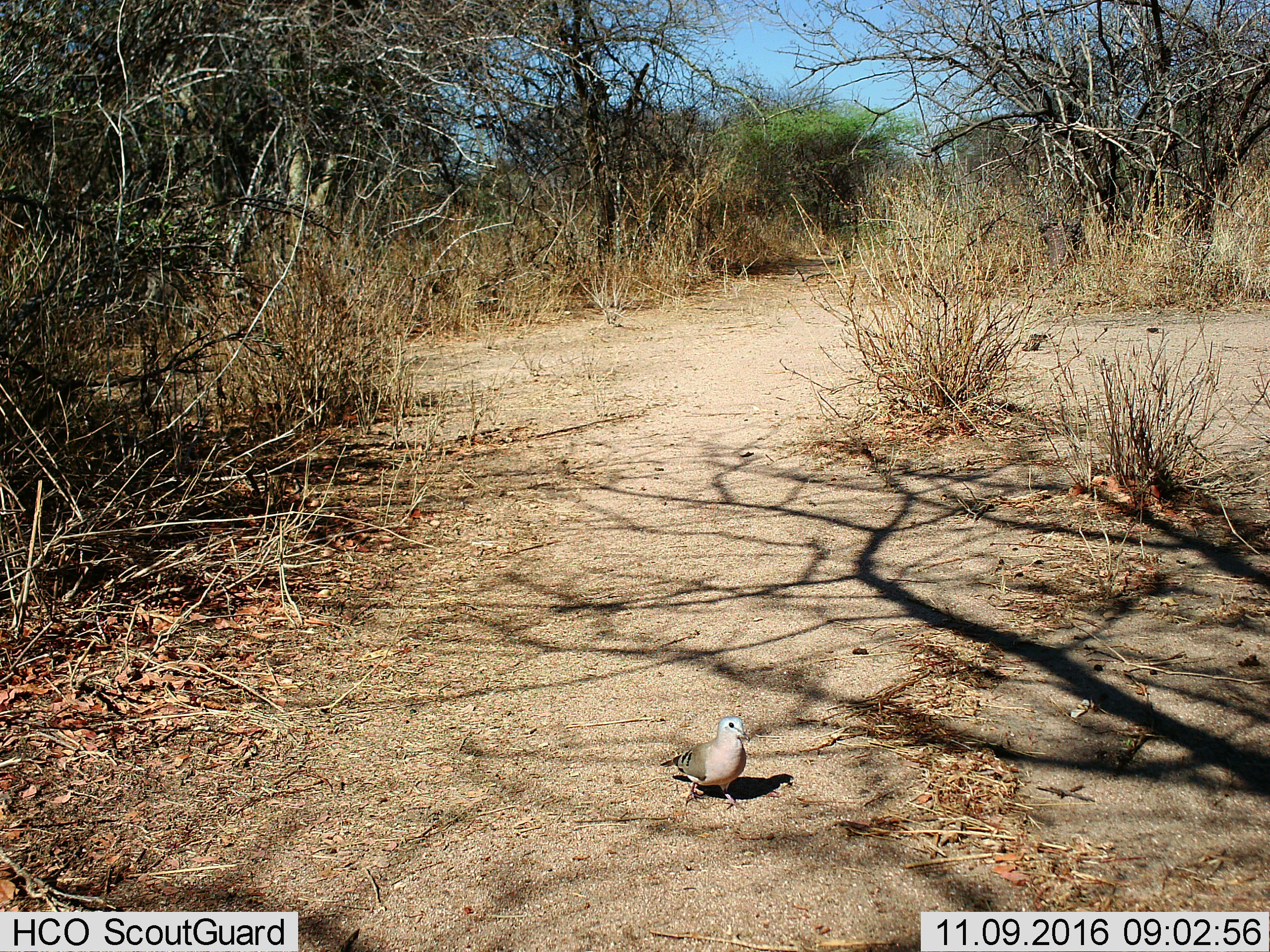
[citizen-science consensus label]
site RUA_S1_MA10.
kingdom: Animalia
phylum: Chordata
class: Aves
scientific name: Aves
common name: bird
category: birdother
Birdother (bird) (Aves), count 1. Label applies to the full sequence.